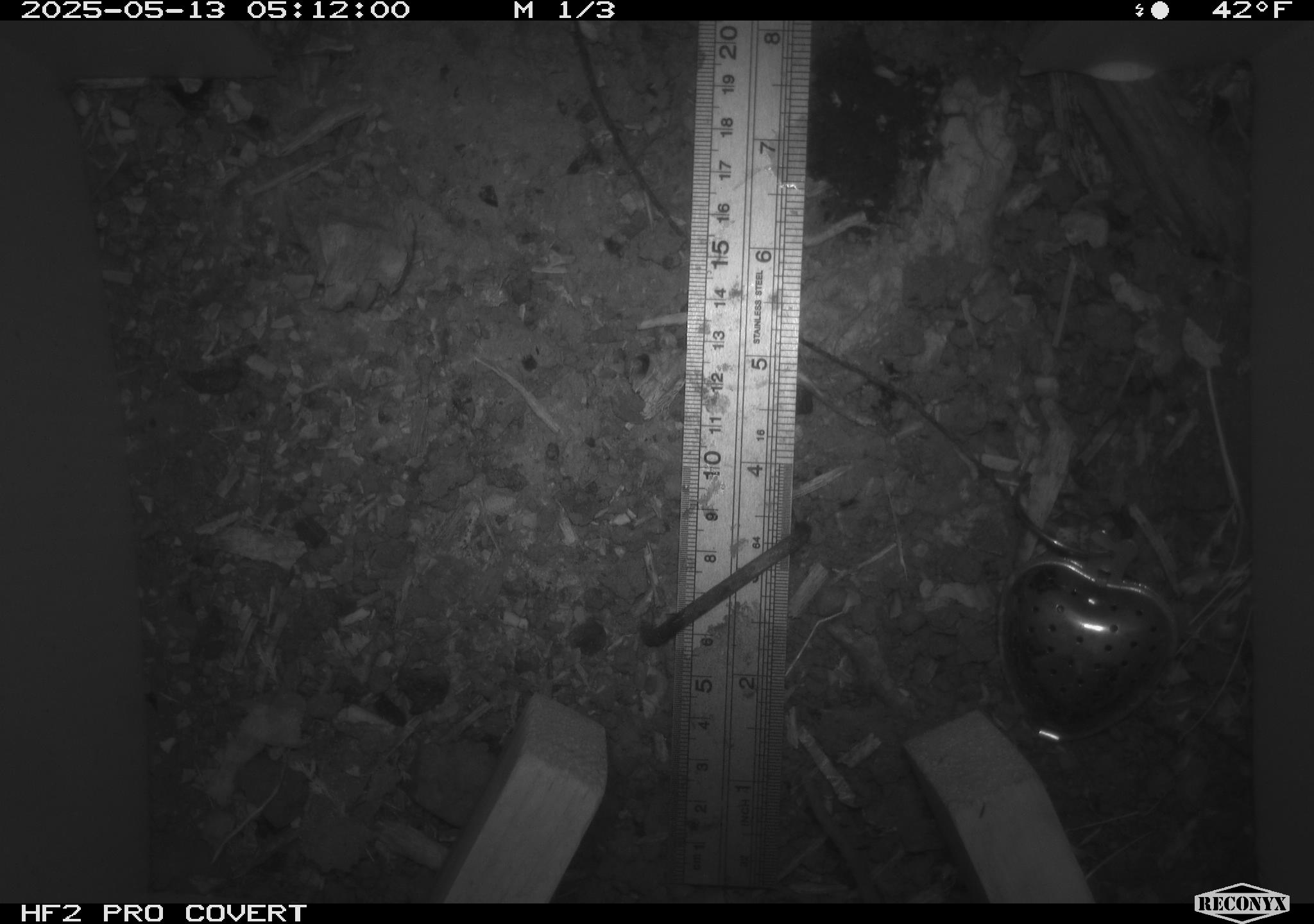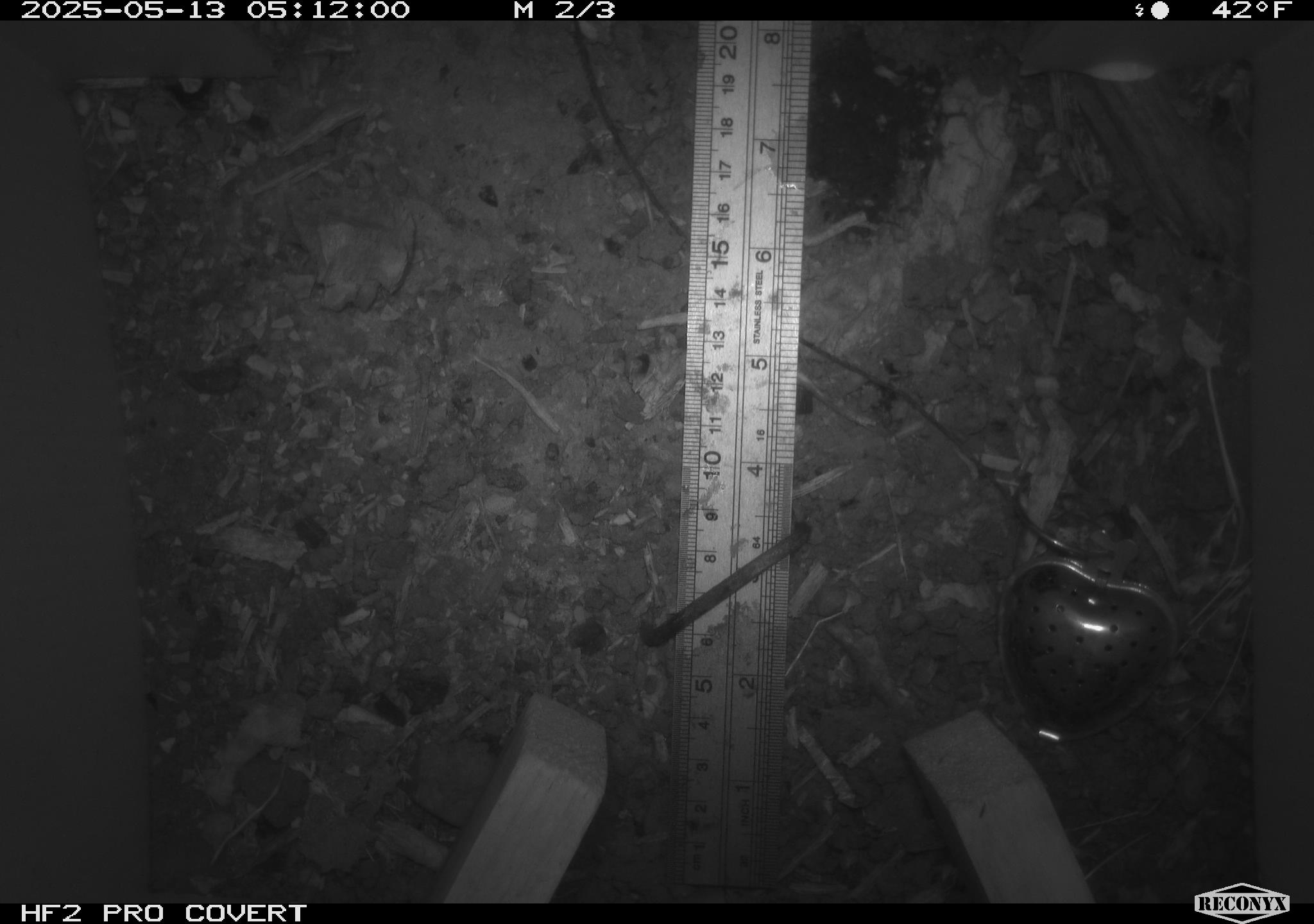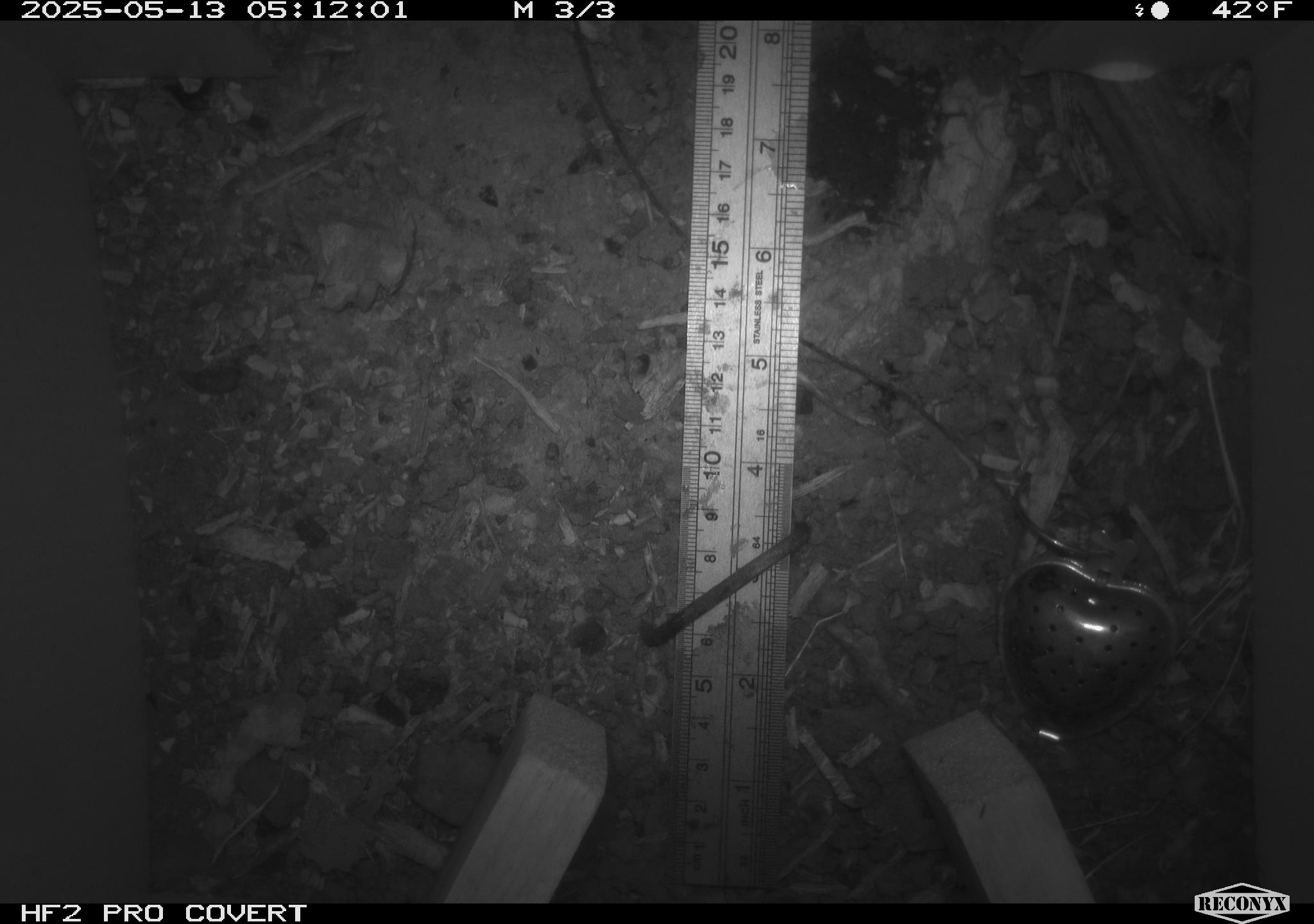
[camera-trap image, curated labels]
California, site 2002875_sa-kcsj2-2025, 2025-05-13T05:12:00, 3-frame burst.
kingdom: Animalia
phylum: Chordata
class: Mammalia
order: Rodentia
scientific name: Rodentia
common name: rodent